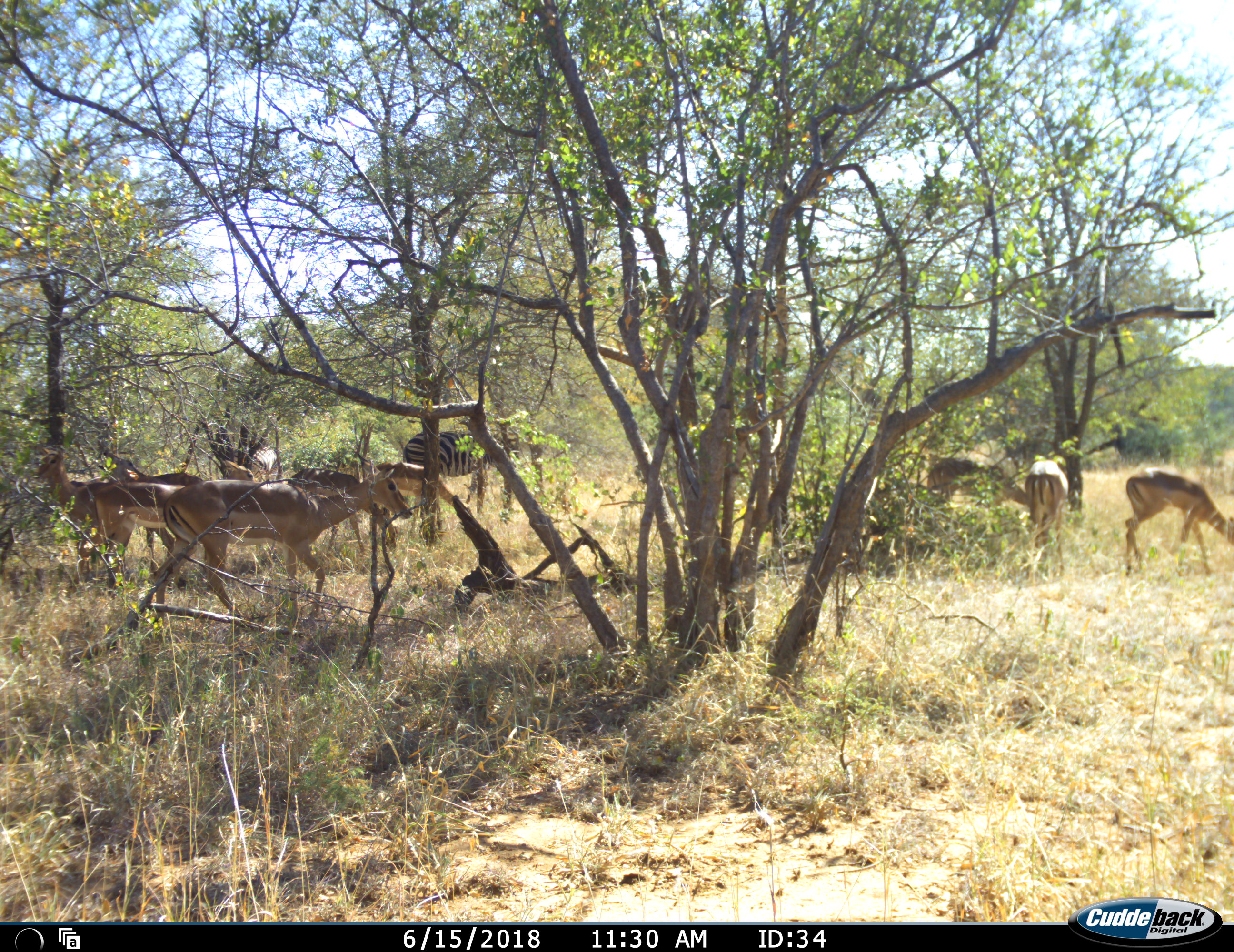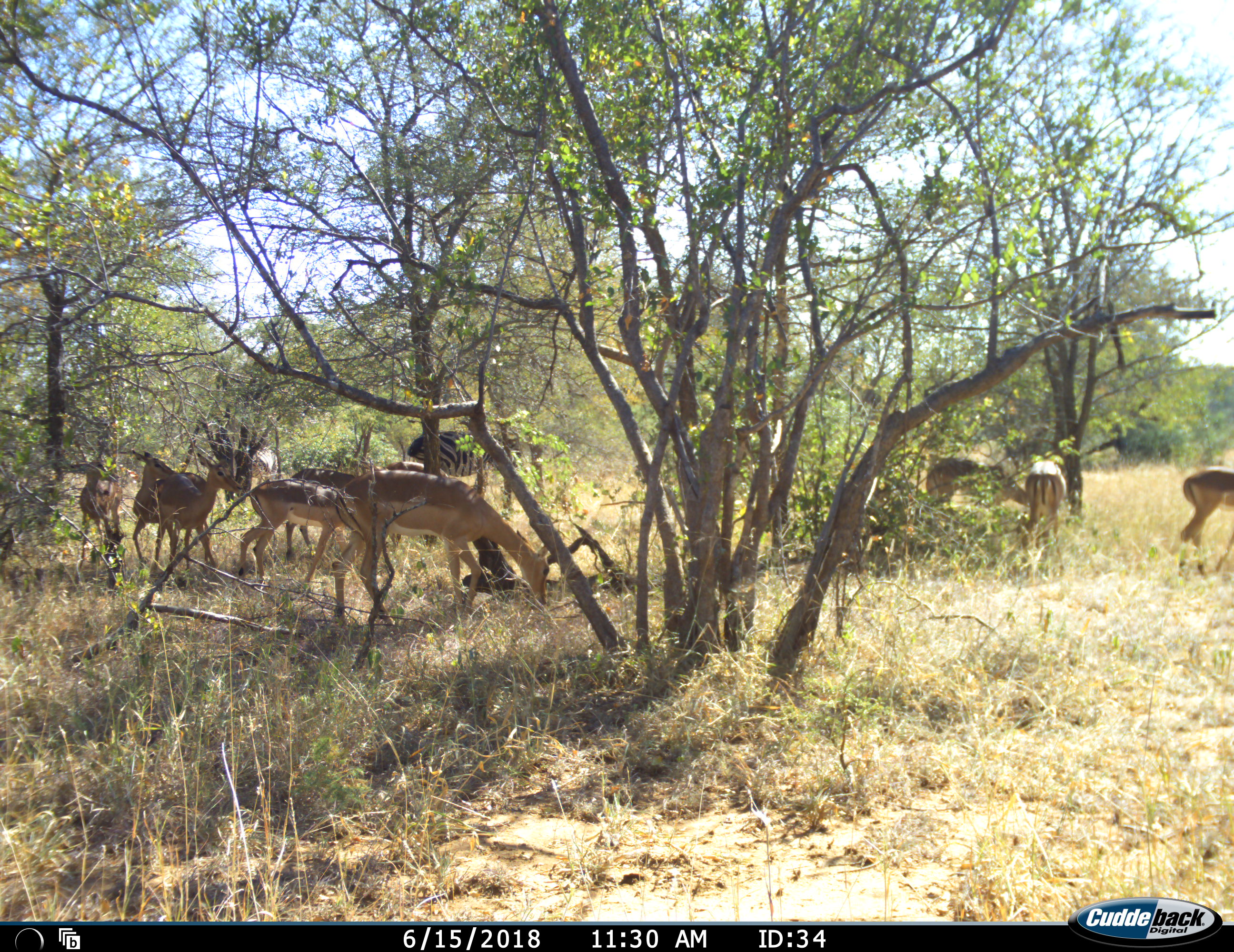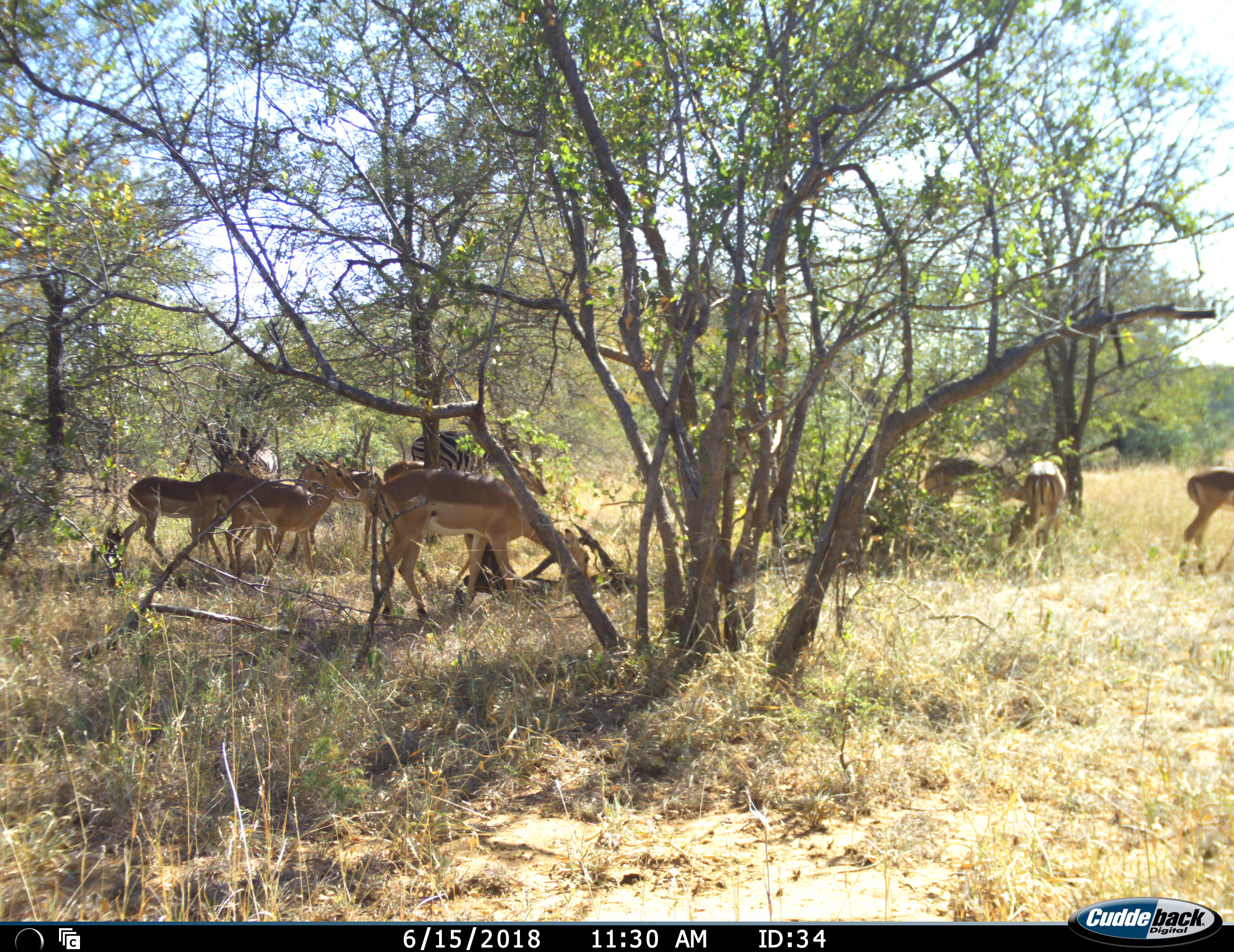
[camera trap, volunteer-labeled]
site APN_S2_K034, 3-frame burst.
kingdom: Animalia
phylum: Chordata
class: Mammalia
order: Artiodactyla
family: Bovidae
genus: Aepyceros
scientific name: Aepyceros melampus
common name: impala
Impala (Aepyceros melampus), count 9. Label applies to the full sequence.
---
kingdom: Animalia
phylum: Chordata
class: Mammalia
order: Perissodactyla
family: Equidae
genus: Equus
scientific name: Equus quagga burchellii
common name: burchell's zebra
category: zebraburchells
Zebraburchells (burchell's zebra) (Equus quagga burchellii), count 1. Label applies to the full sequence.